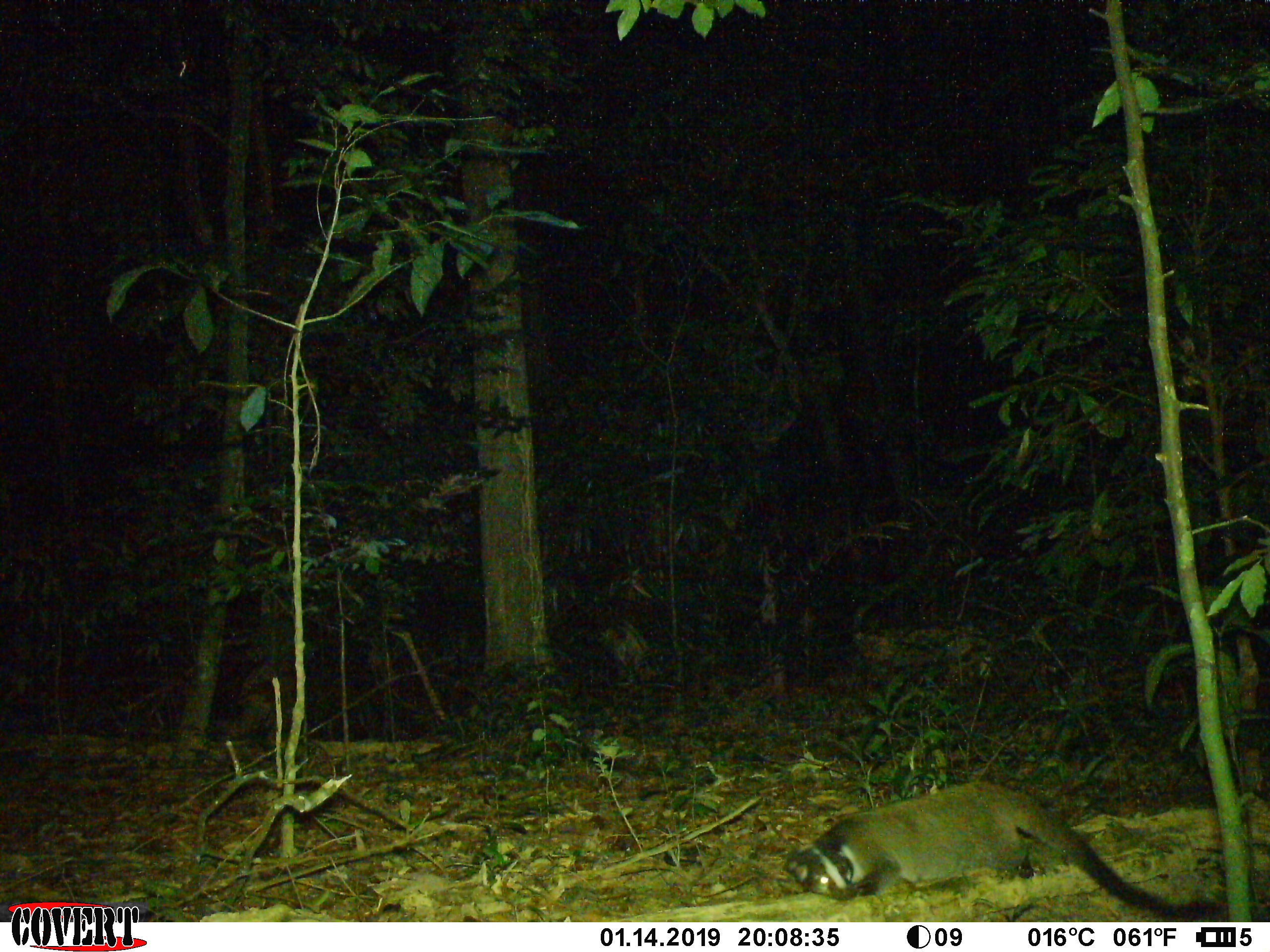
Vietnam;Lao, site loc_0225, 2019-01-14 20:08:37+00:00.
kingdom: Animalia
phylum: Chordata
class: Mammalia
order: Carnivora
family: Viverridae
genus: Paguma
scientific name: Paguma larvata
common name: masked palm civet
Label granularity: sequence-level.